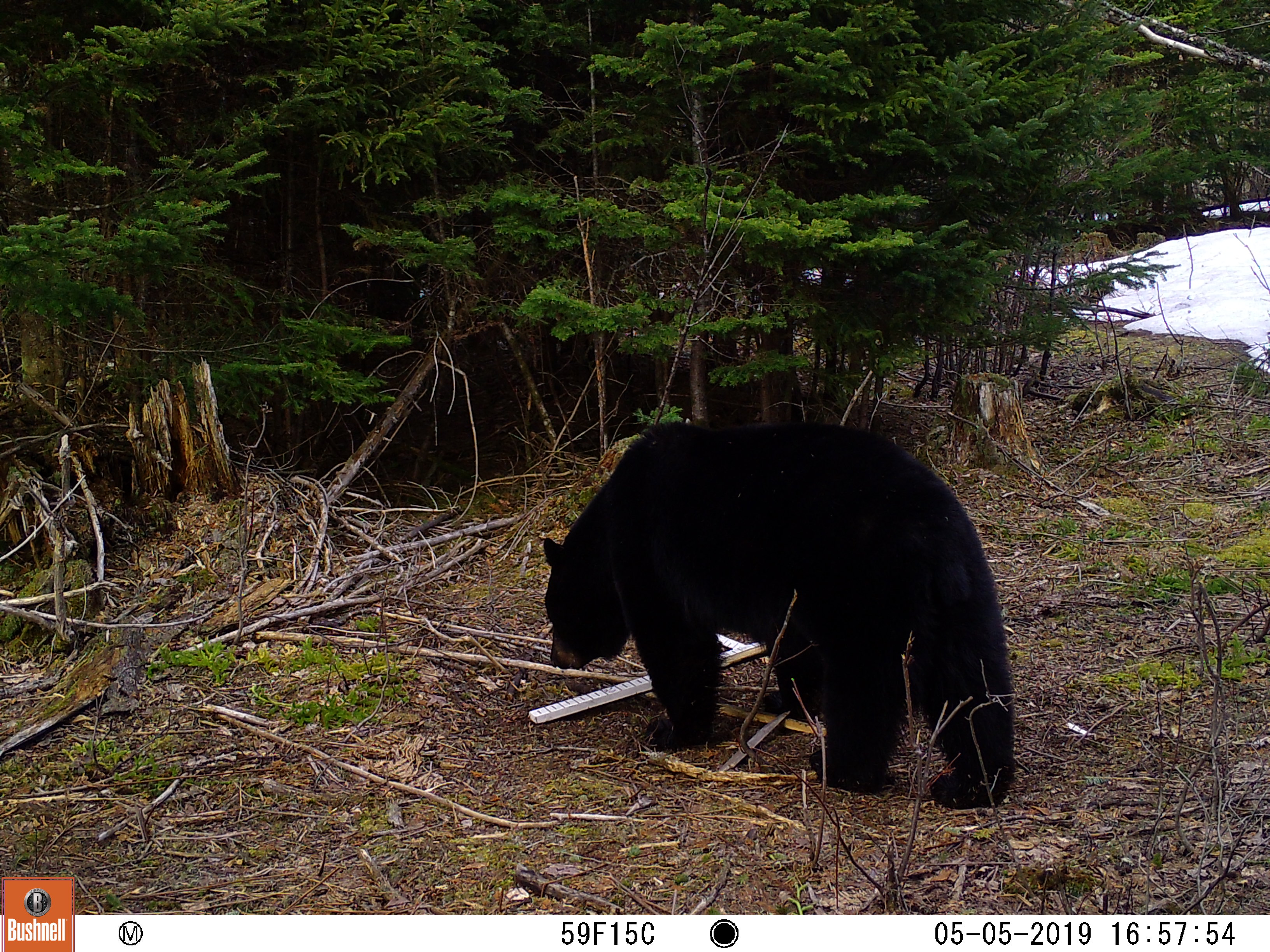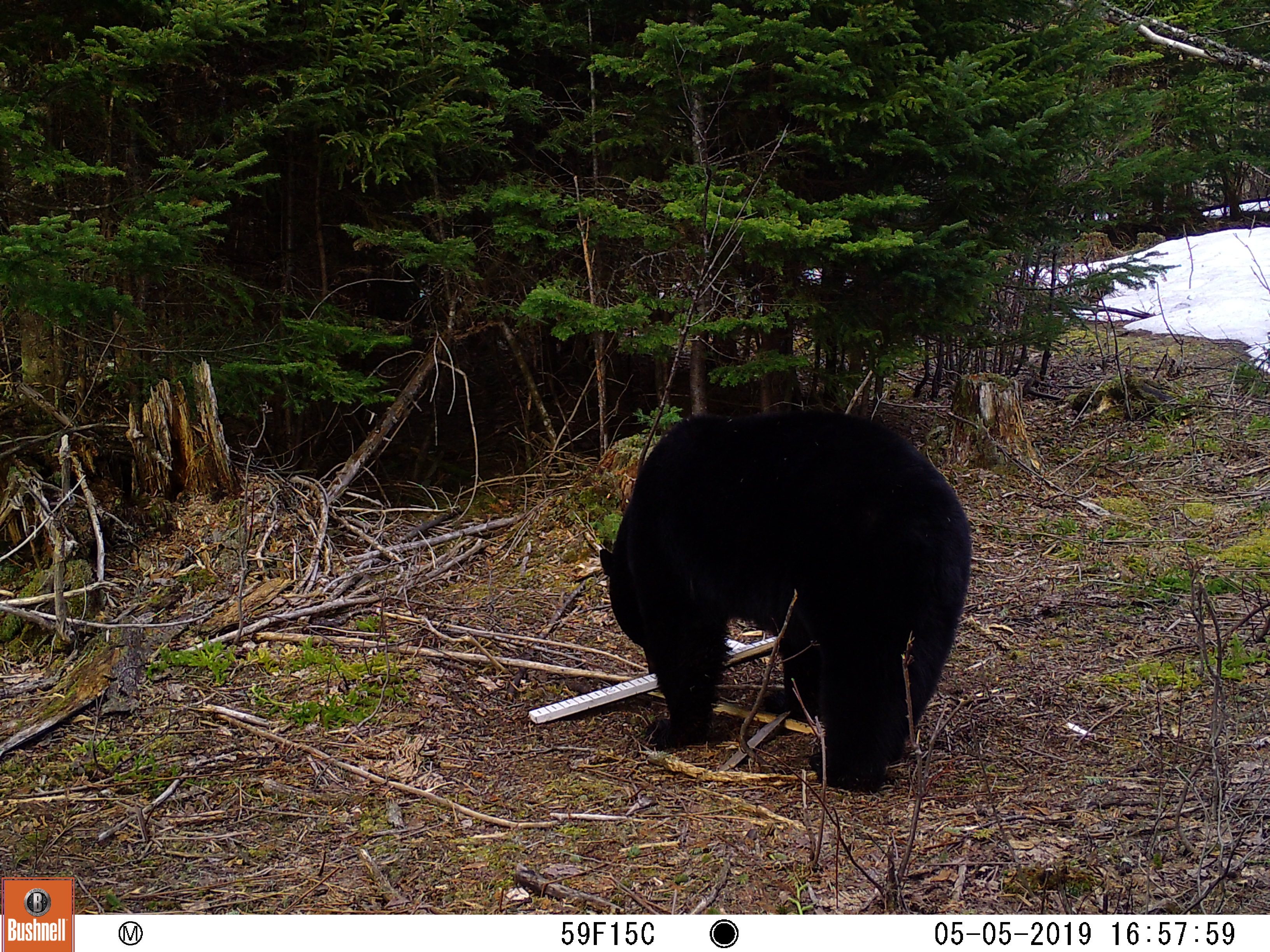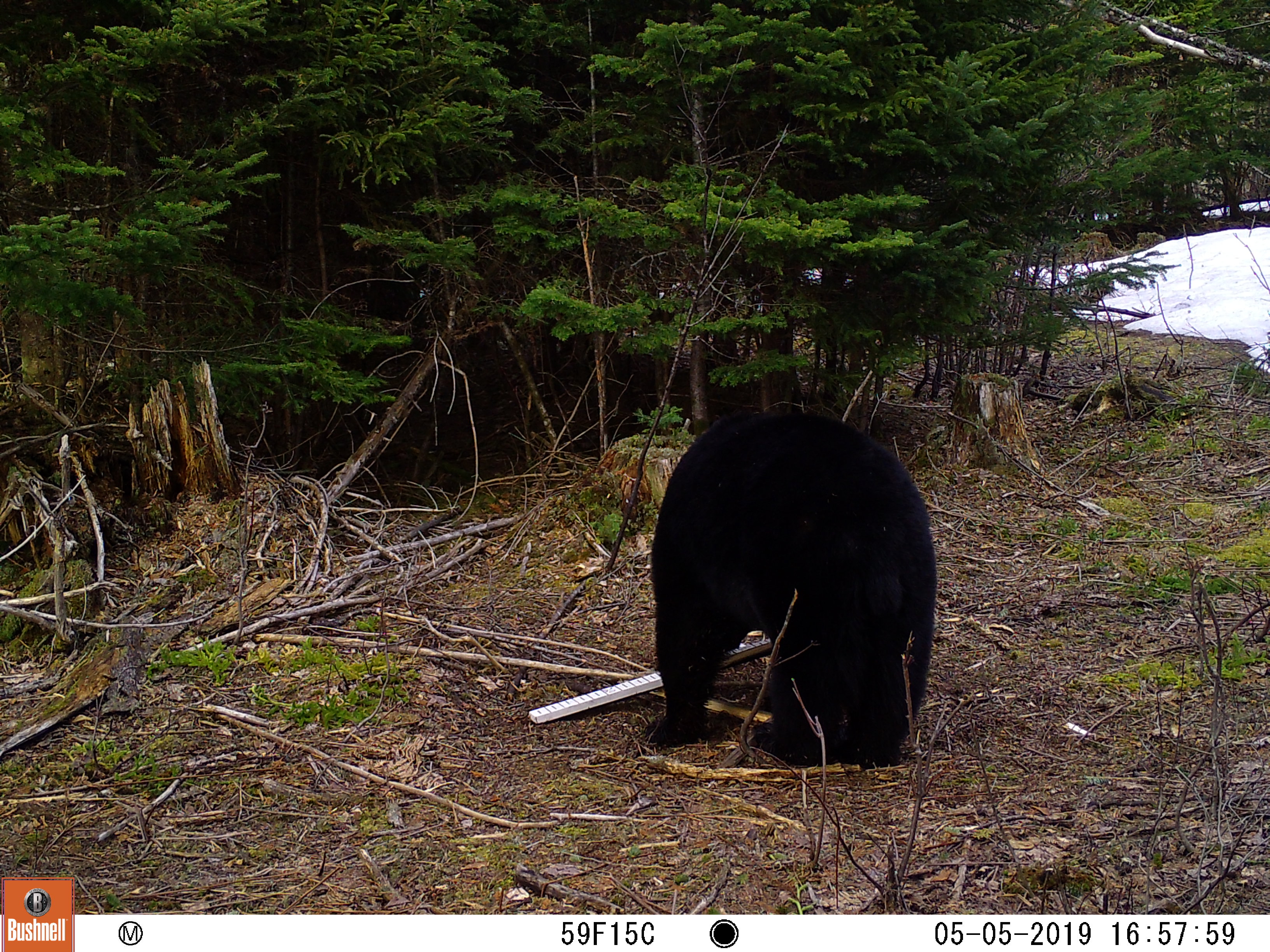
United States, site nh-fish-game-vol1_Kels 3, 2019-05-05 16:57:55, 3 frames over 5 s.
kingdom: Animalia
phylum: Chordata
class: Mammalia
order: Carnivora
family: Ursidae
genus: Ursus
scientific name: Ursus americanus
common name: black bear